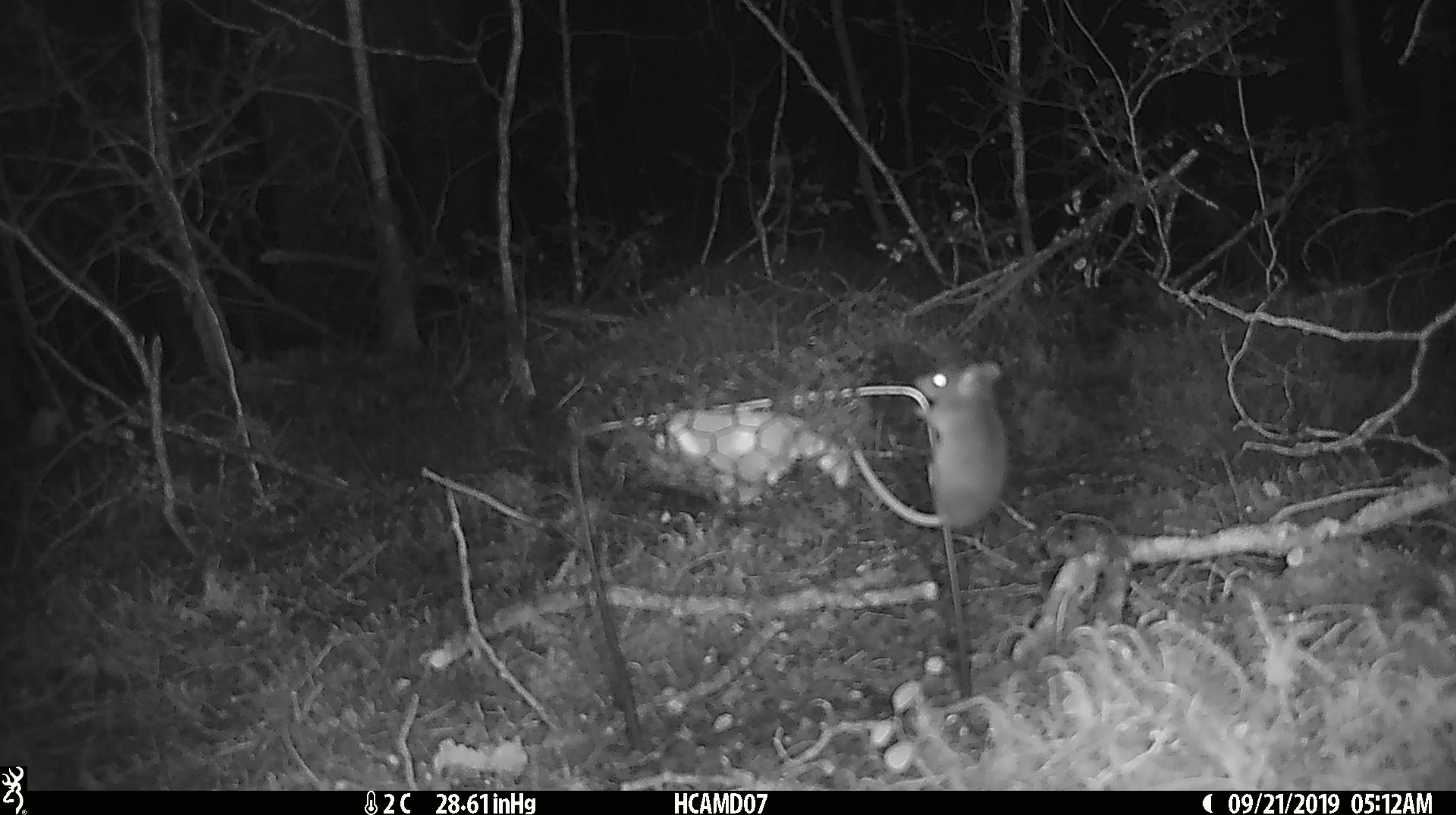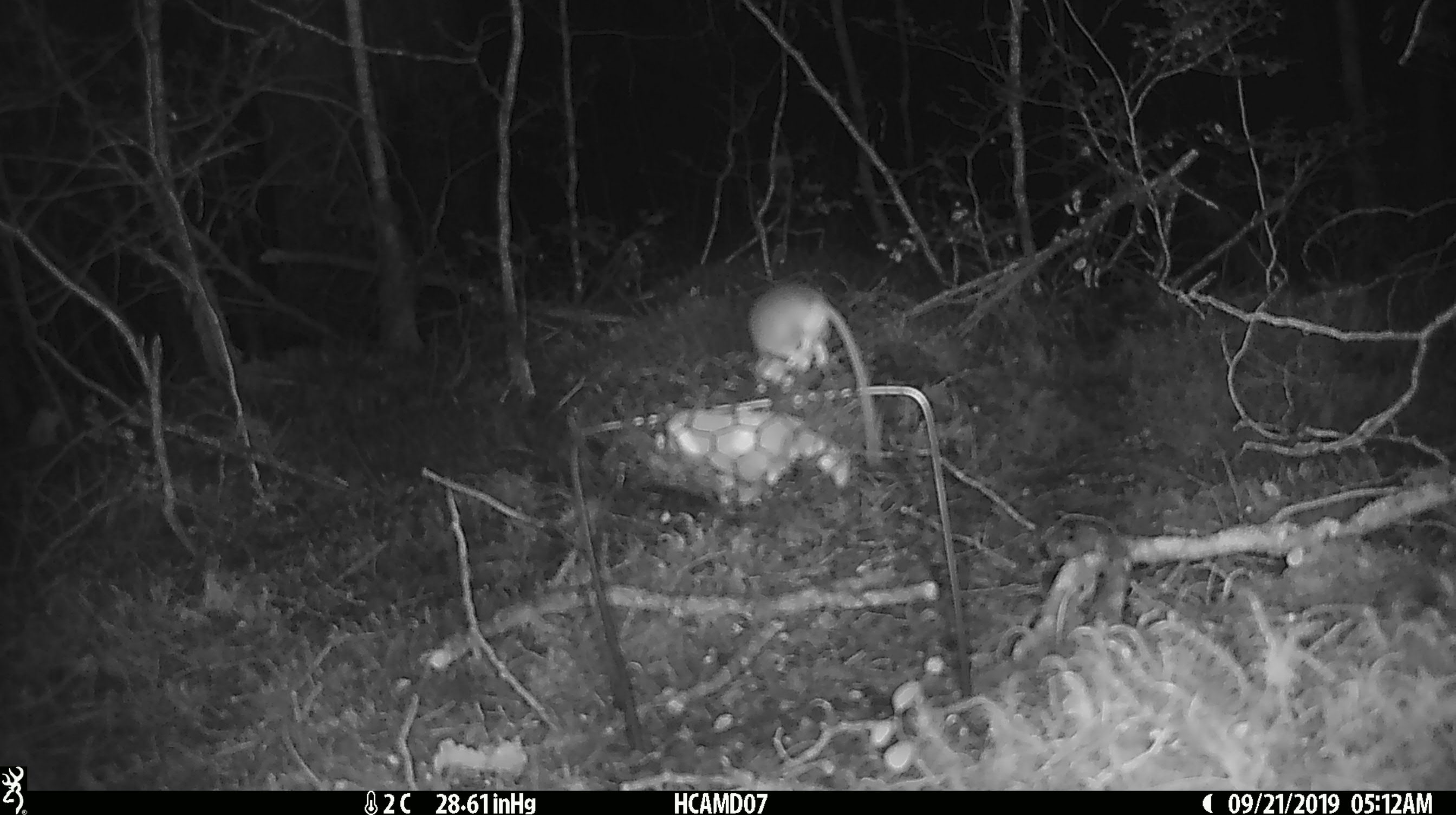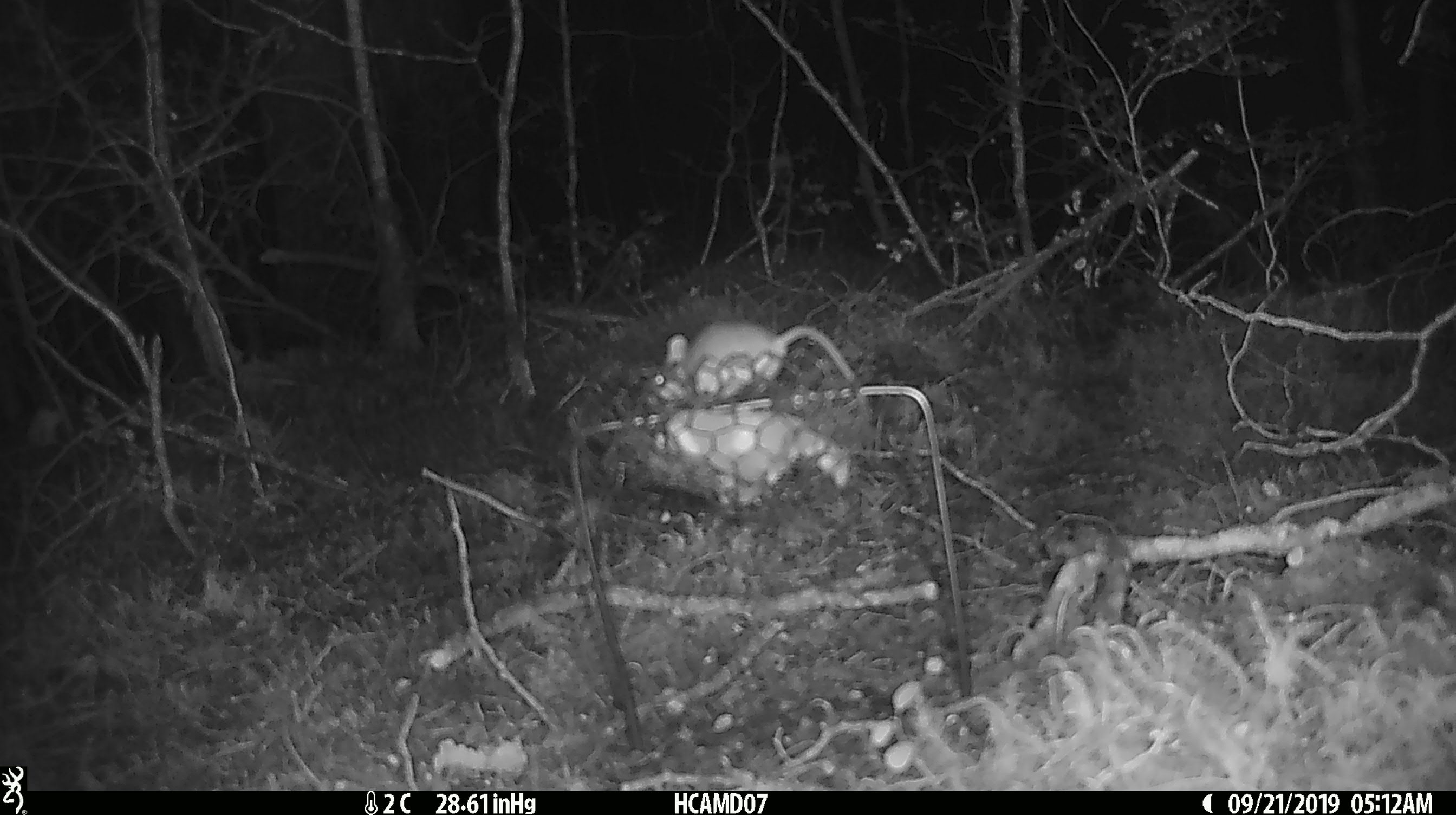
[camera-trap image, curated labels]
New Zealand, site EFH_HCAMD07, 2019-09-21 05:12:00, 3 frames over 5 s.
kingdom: Animalia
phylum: Chordata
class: Mammalia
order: Rodentia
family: Muridae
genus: Mus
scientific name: Mus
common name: mouse